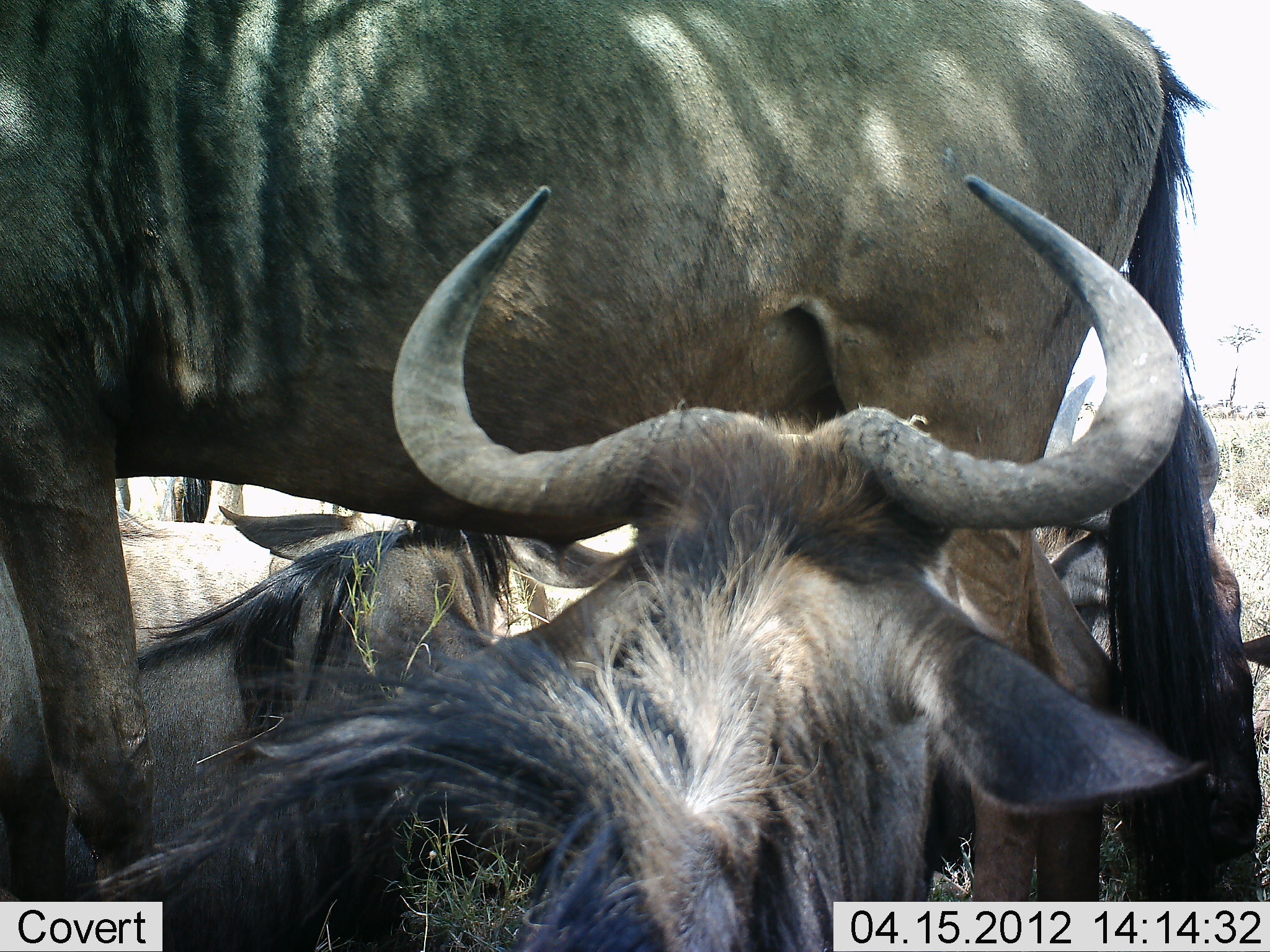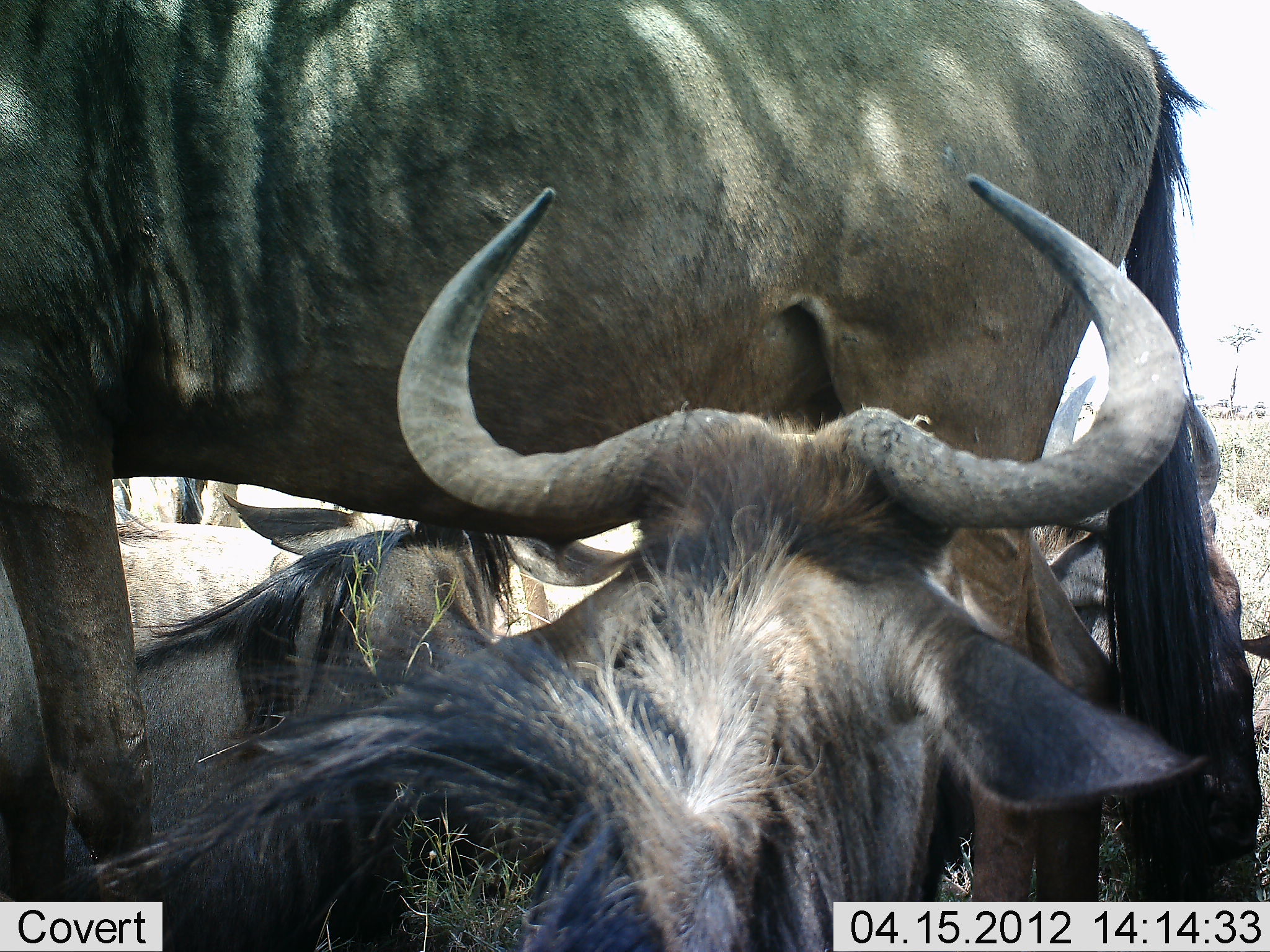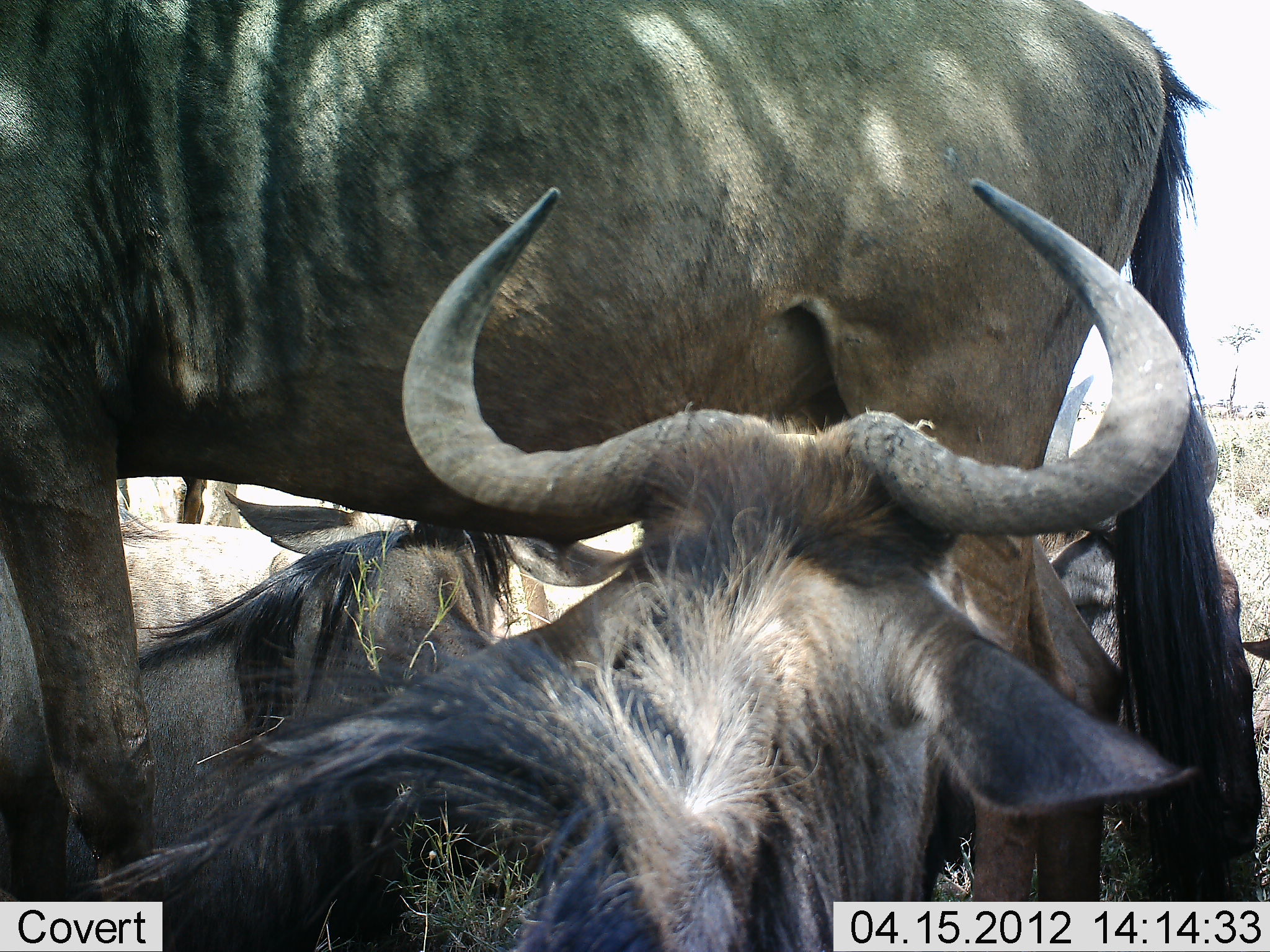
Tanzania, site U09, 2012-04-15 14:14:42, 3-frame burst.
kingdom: Animalia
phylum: Chordata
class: Mammalia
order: Artiodactyla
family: Bovidae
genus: Connochaetes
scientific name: Connochaetes taurinus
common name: blue wildebeest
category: wildebeest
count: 4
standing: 84%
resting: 95%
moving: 0%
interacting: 5%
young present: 0%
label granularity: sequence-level